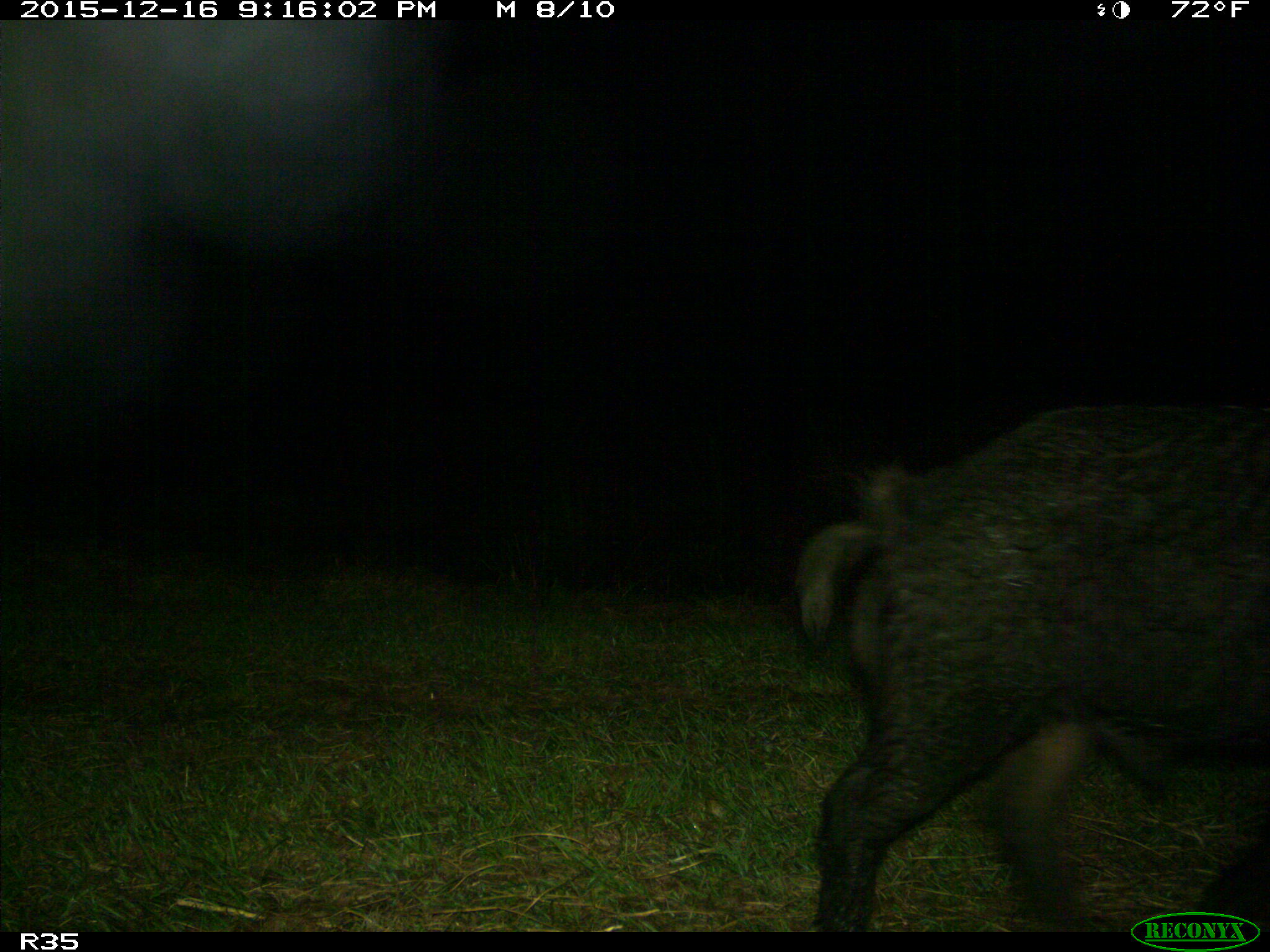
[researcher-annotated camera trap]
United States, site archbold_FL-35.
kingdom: Animalia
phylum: Chordata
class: Mammalia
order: Artiodactyla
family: Suidae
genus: Sus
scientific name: Sus scrofa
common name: wild boar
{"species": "Sus scrofa (wild boar)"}